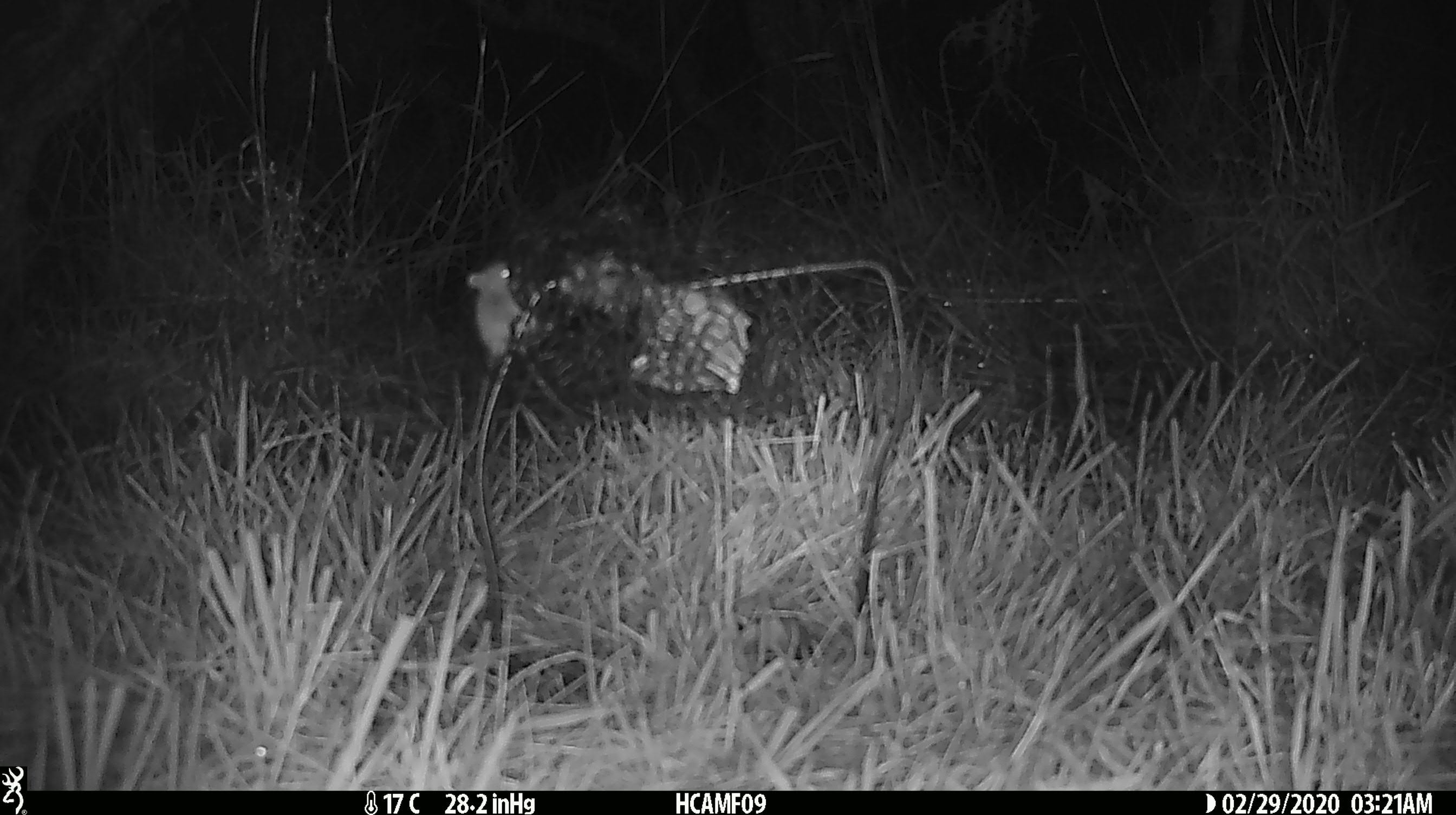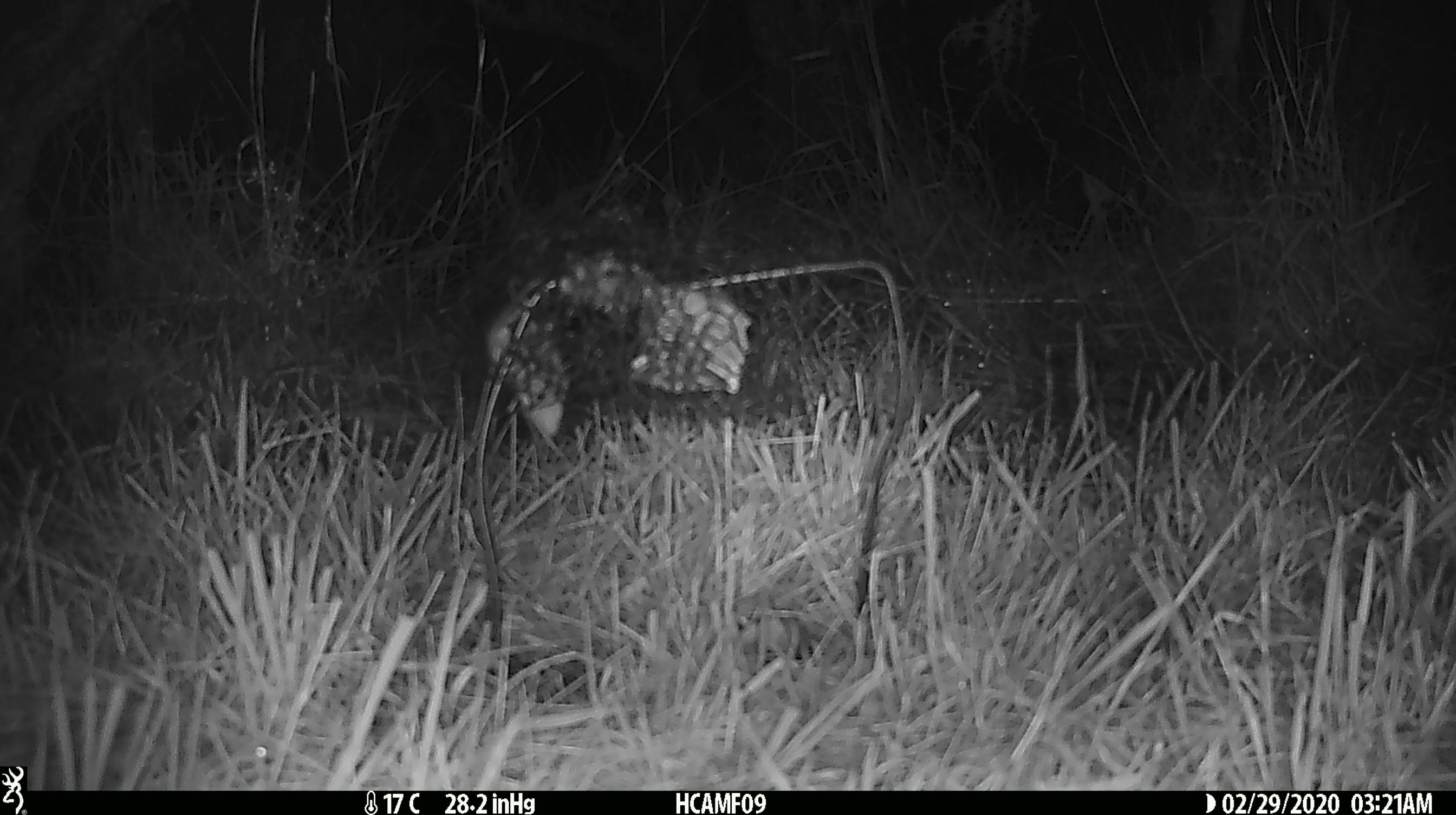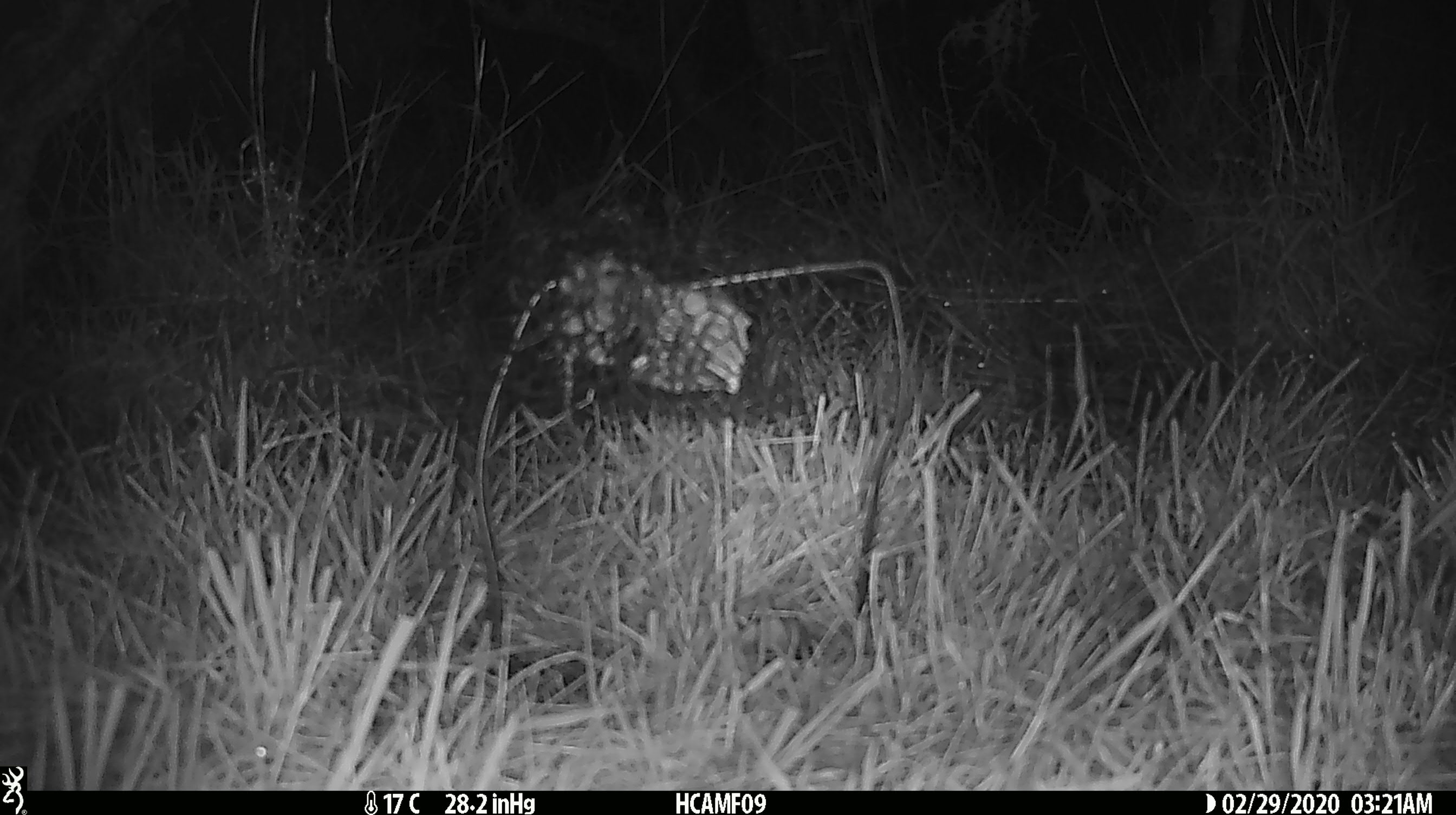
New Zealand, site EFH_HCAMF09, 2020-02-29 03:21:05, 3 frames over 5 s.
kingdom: Animalia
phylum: Chordata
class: Mammalia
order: Rodentia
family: Muridae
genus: Mus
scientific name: Mus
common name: mouse